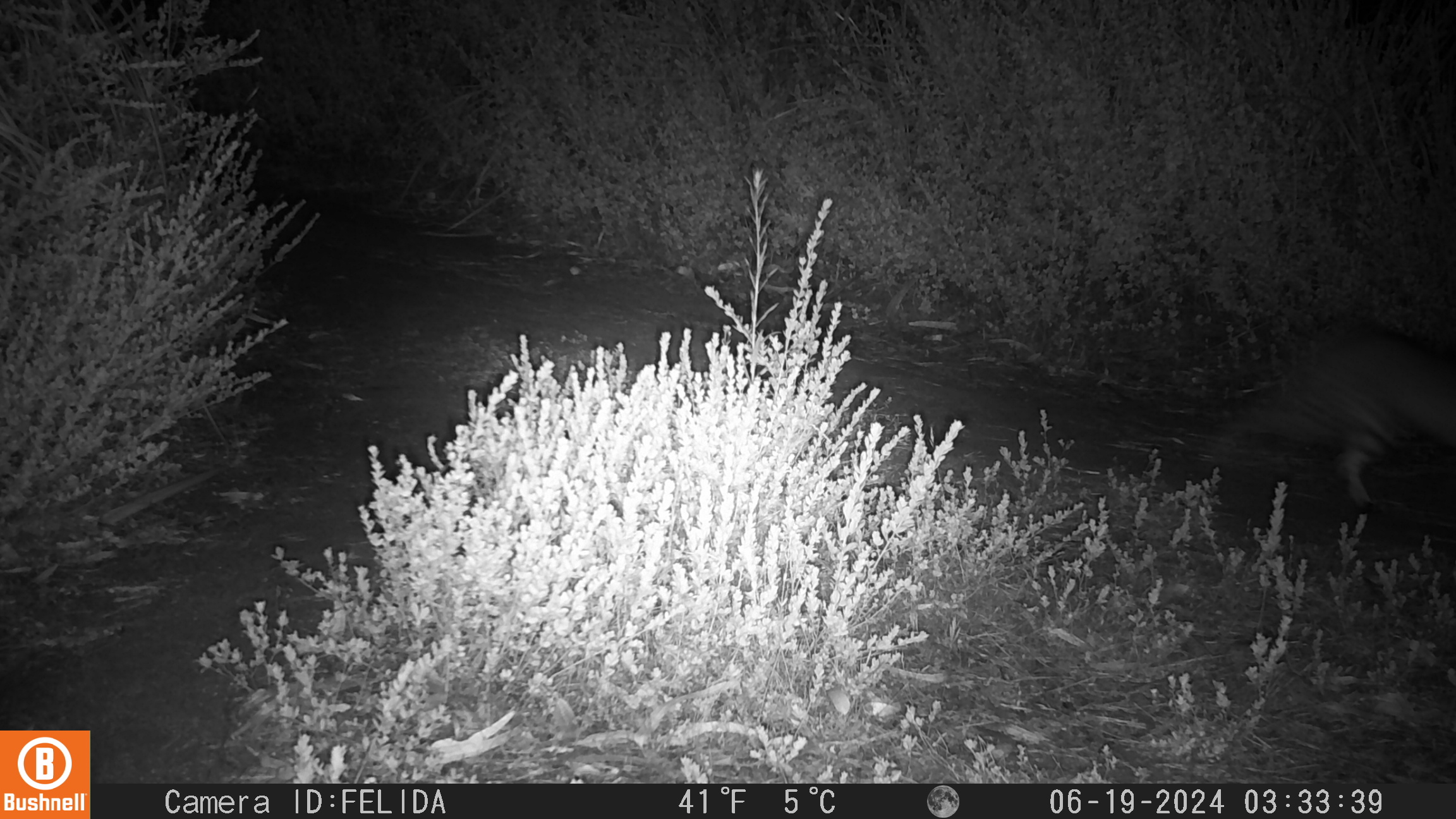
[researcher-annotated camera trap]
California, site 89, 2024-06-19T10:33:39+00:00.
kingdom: Animalia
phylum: Chordata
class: Mammalia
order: Carnivora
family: Felidae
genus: Lynx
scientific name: Lynx rufus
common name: bobcat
Bobcat (Lynx rufus).